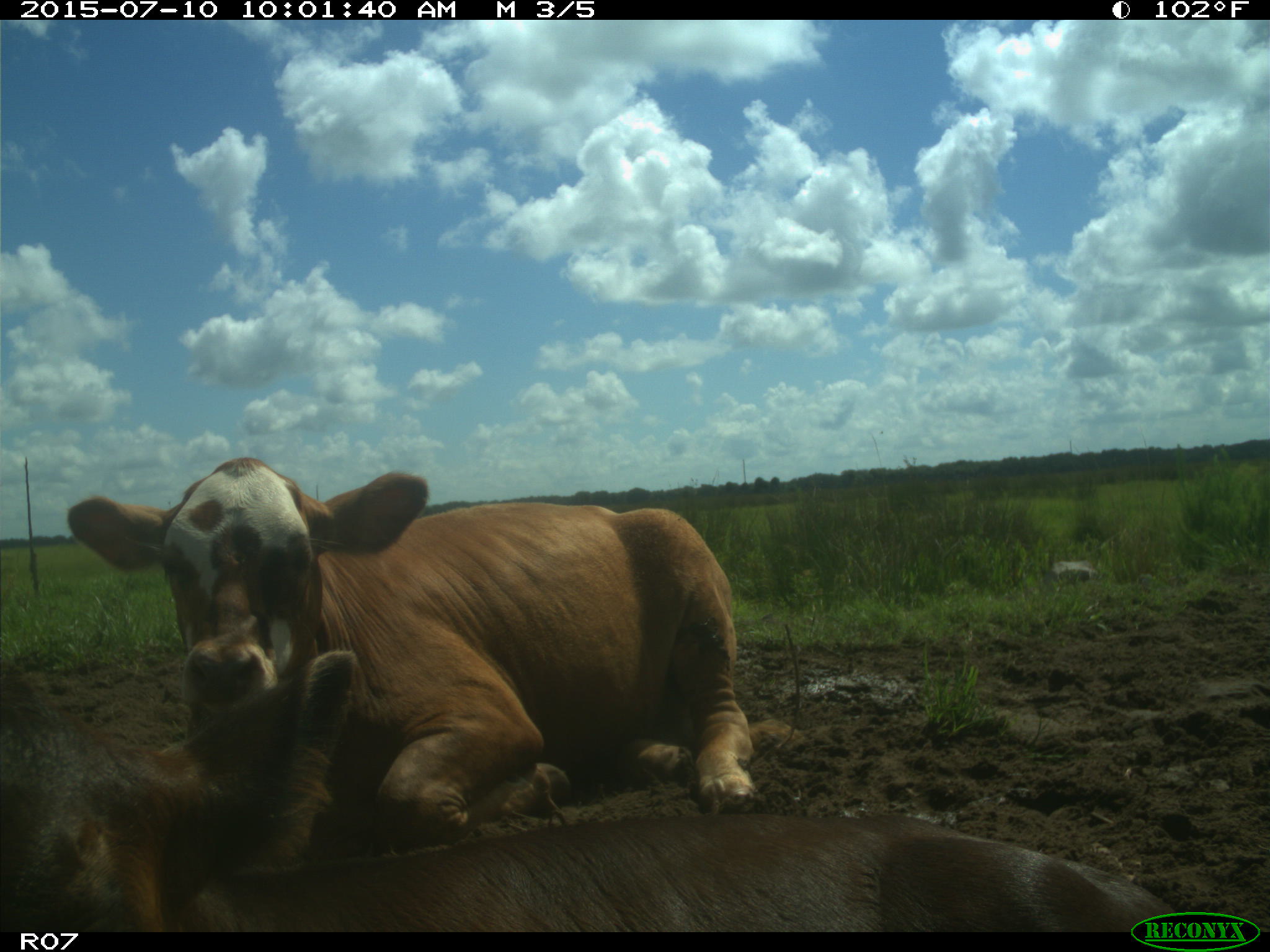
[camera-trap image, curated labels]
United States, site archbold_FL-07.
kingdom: Animalia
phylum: Chordata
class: Mammalia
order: Artiodactyla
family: Bovidae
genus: Bos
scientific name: Bos taurus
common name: domestic cow